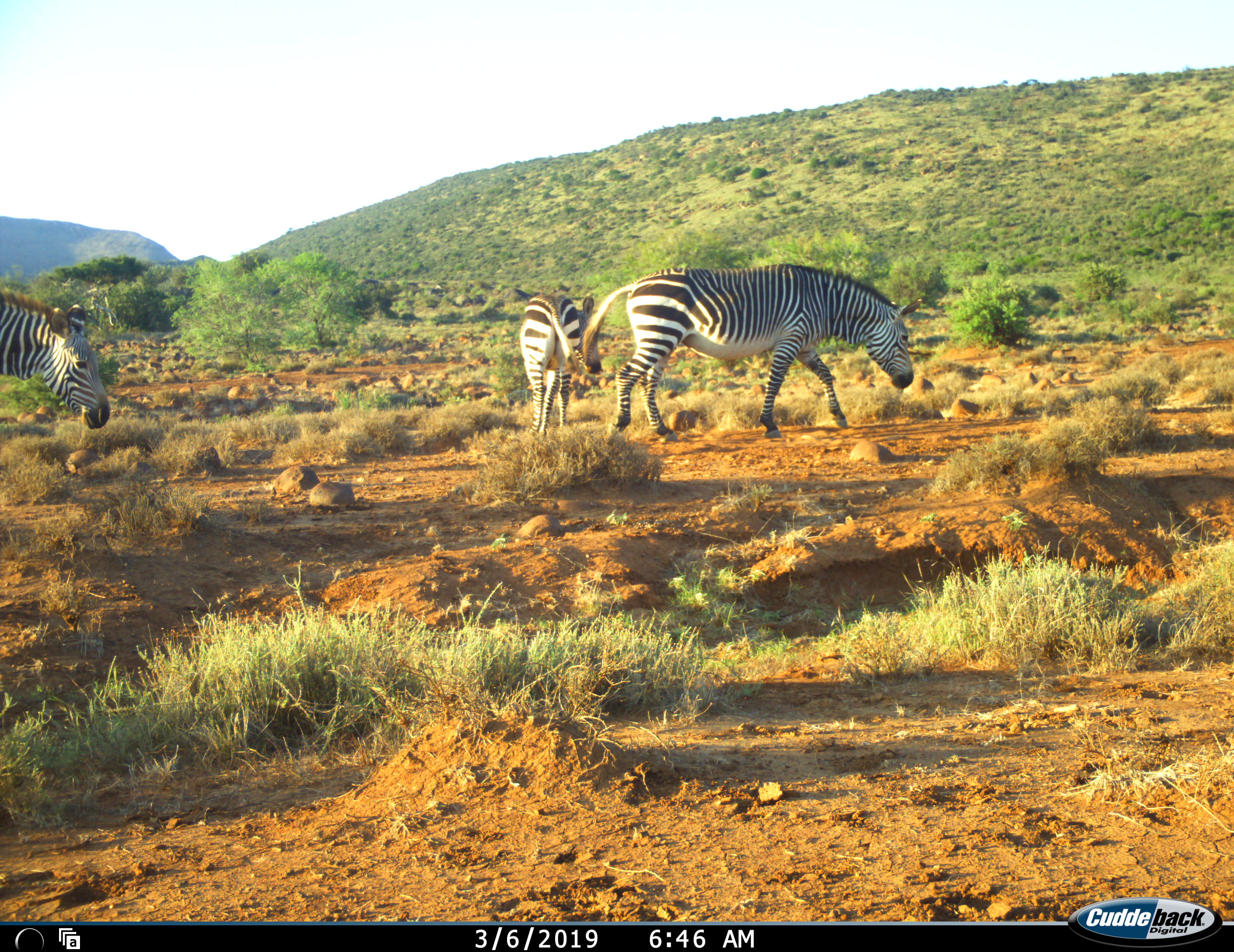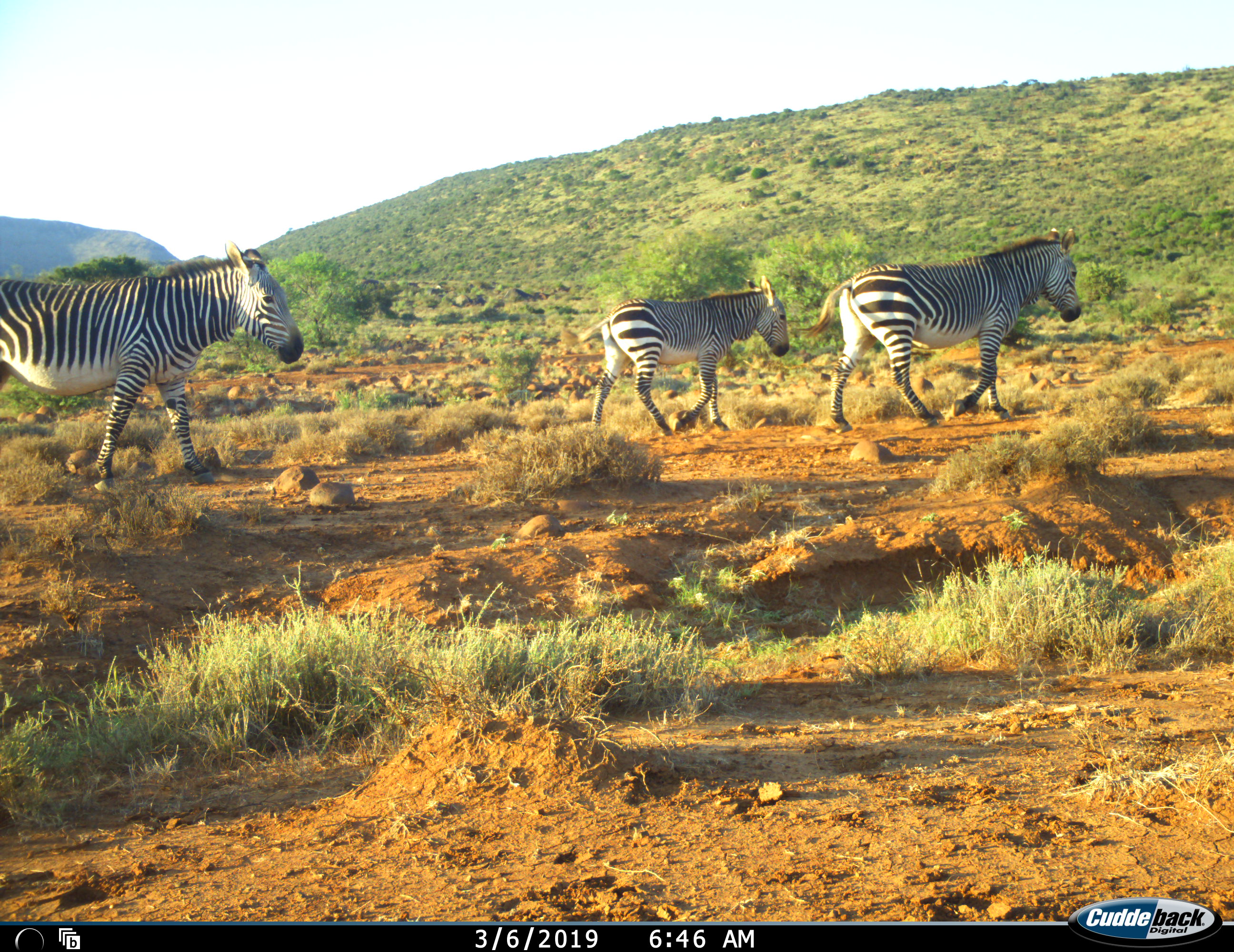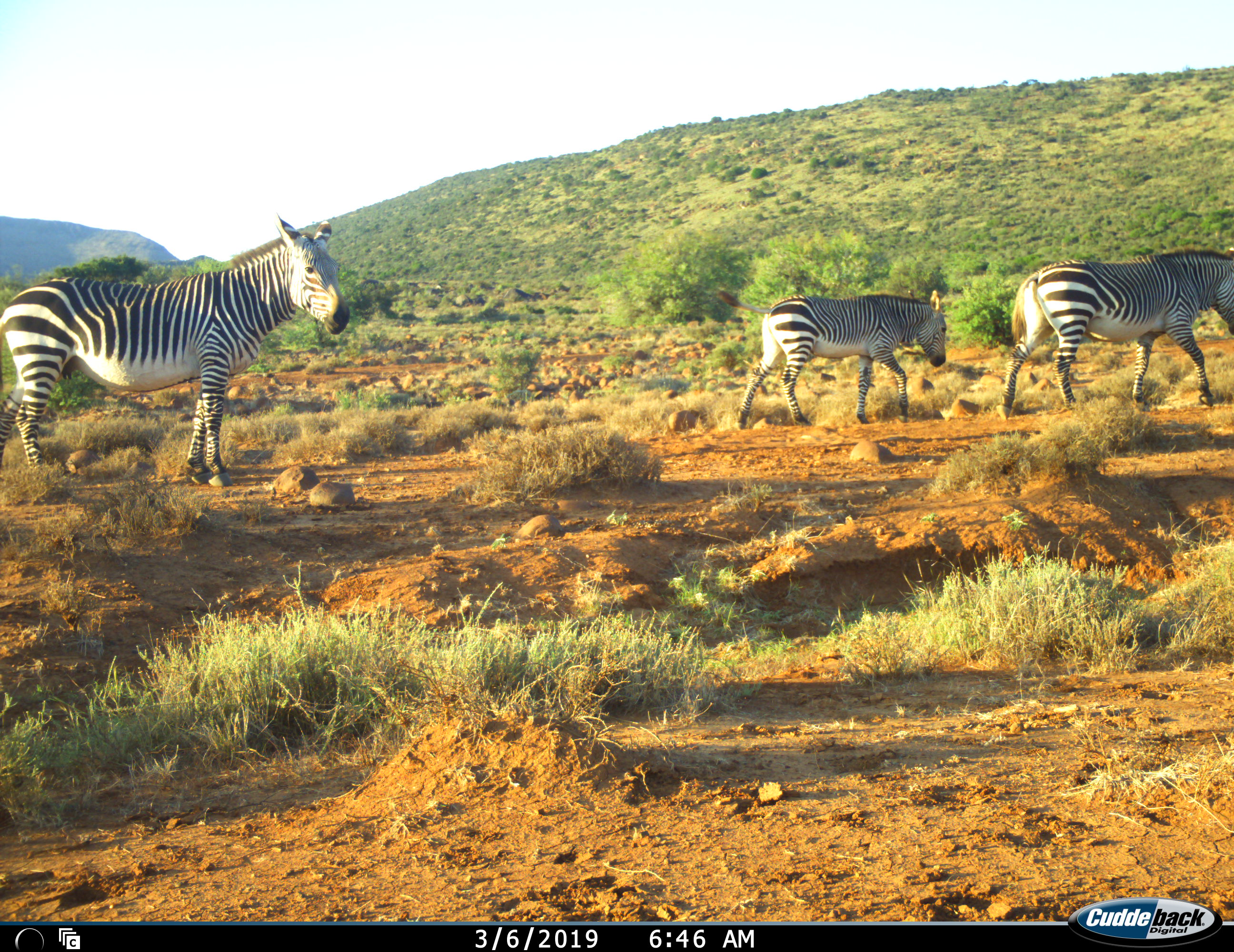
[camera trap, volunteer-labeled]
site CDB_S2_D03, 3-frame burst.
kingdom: Animalia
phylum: Chordata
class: Mammalia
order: Perissodactyla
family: Equidae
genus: Equus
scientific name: Equus zebra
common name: mountain zebra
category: zebramountain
Zebramountain (mountain zebra) (Equus zebra), count 3. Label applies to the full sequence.